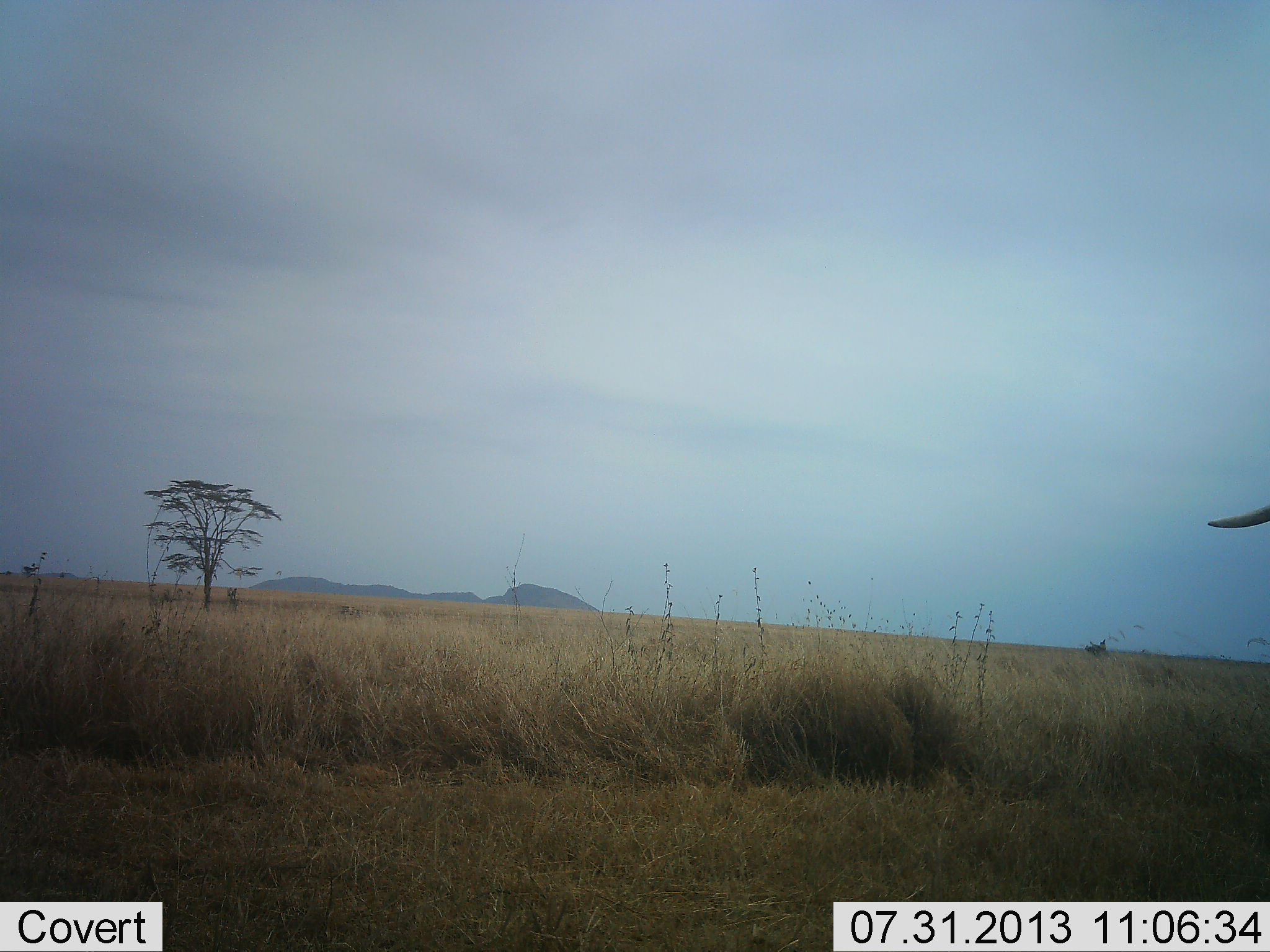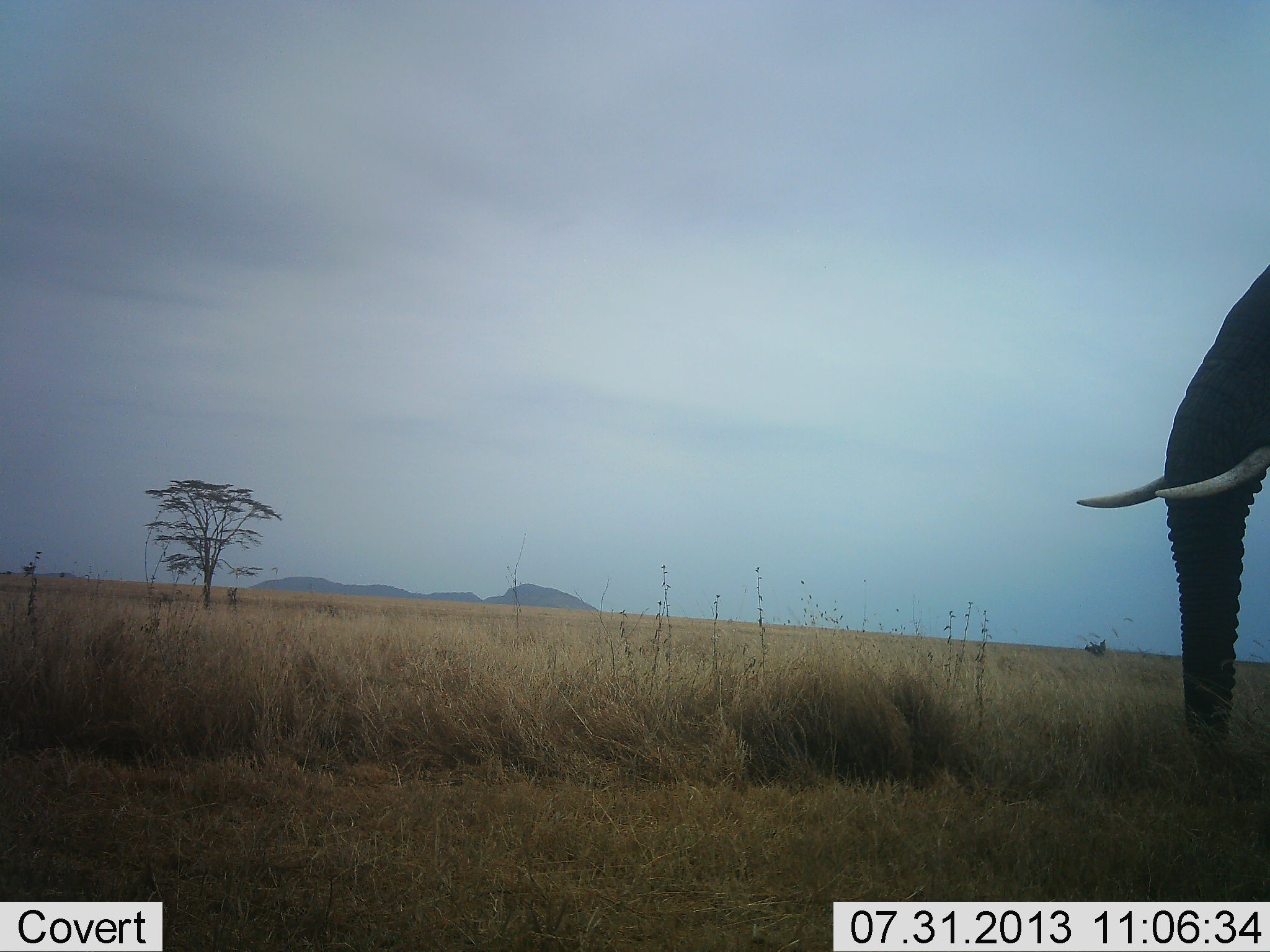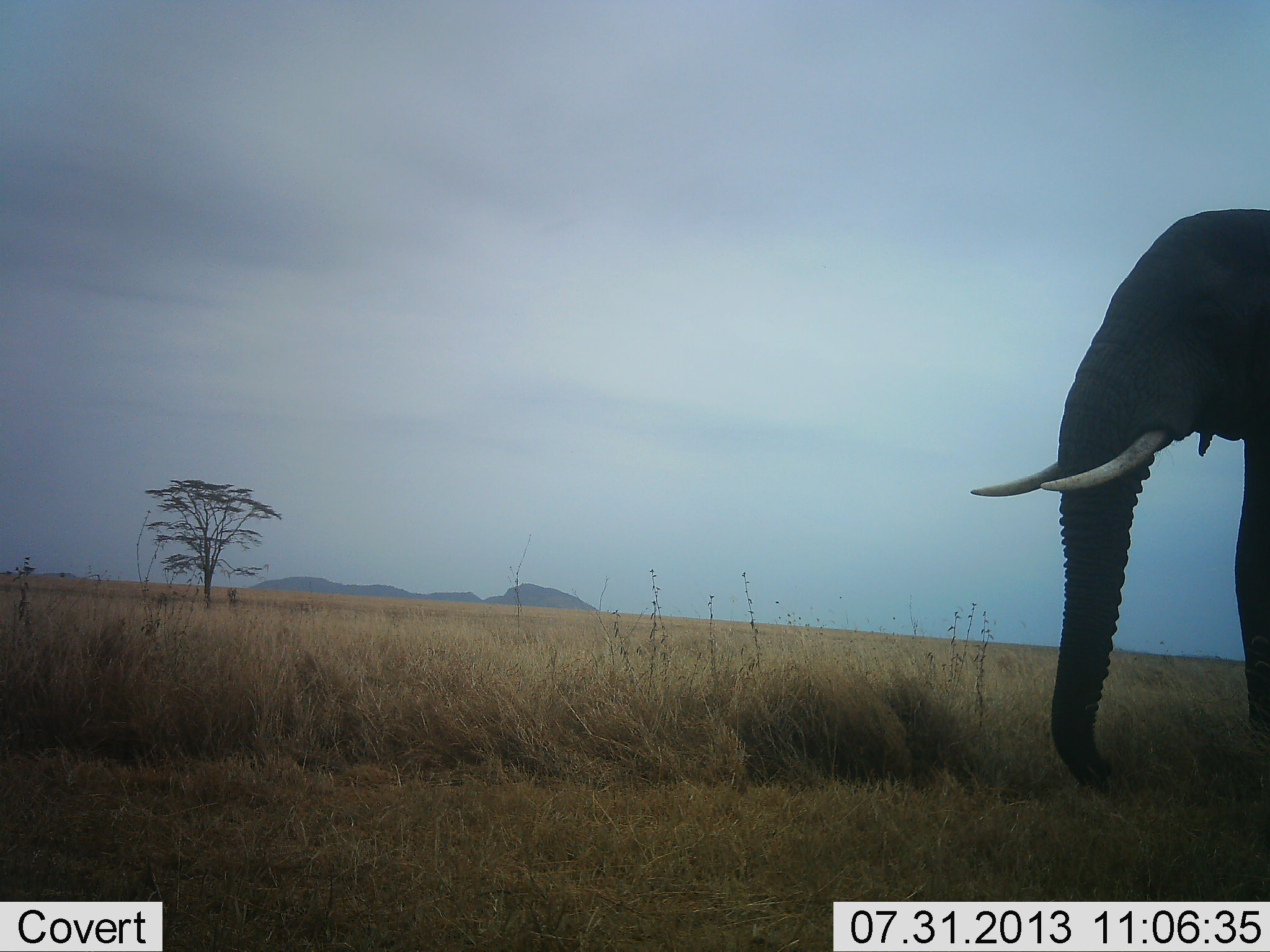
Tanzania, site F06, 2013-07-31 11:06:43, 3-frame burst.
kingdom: Animalia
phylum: Chordata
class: Mammalia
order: Proboscidea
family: Elephantidae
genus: Loxodonta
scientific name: Loxodonta africana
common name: african bush elephant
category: elephant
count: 1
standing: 25%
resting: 0%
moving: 75%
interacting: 0%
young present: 0%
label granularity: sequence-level